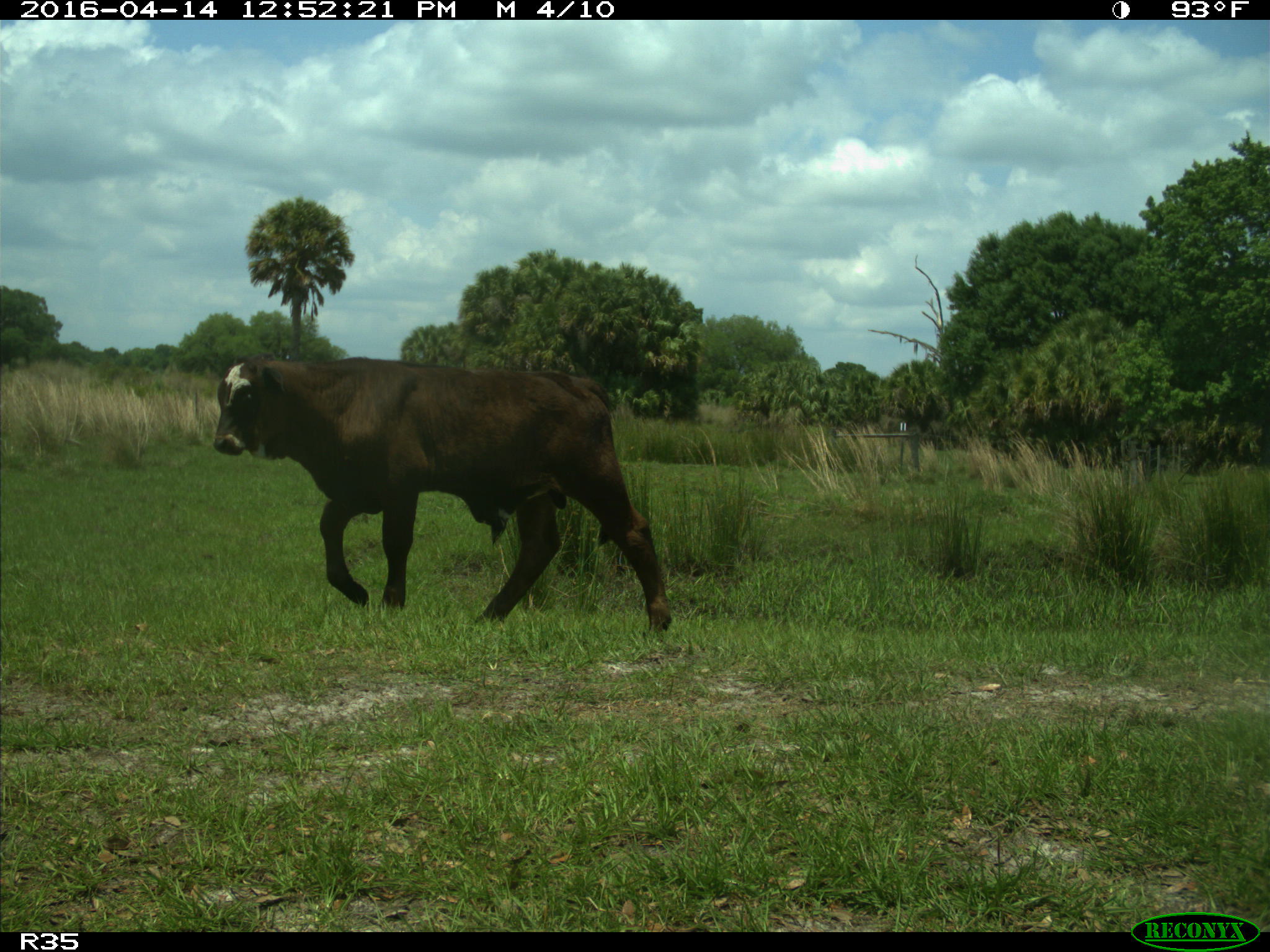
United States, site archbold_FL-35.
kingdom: Animalia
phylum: Chordata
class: Mammalia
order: Artiodactyla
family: Bovidae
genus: Bos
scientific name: Bos taurus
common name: domestic cow